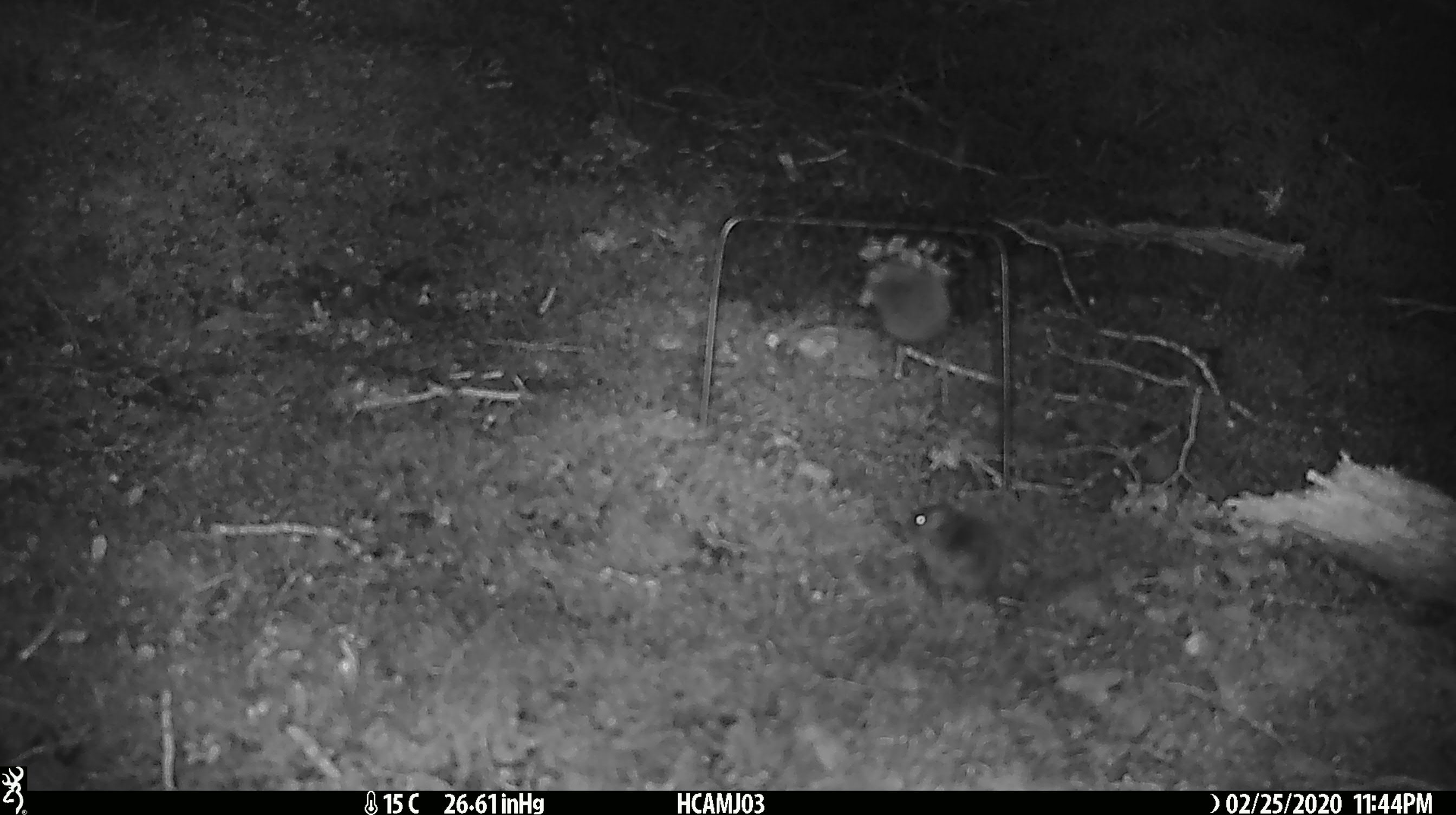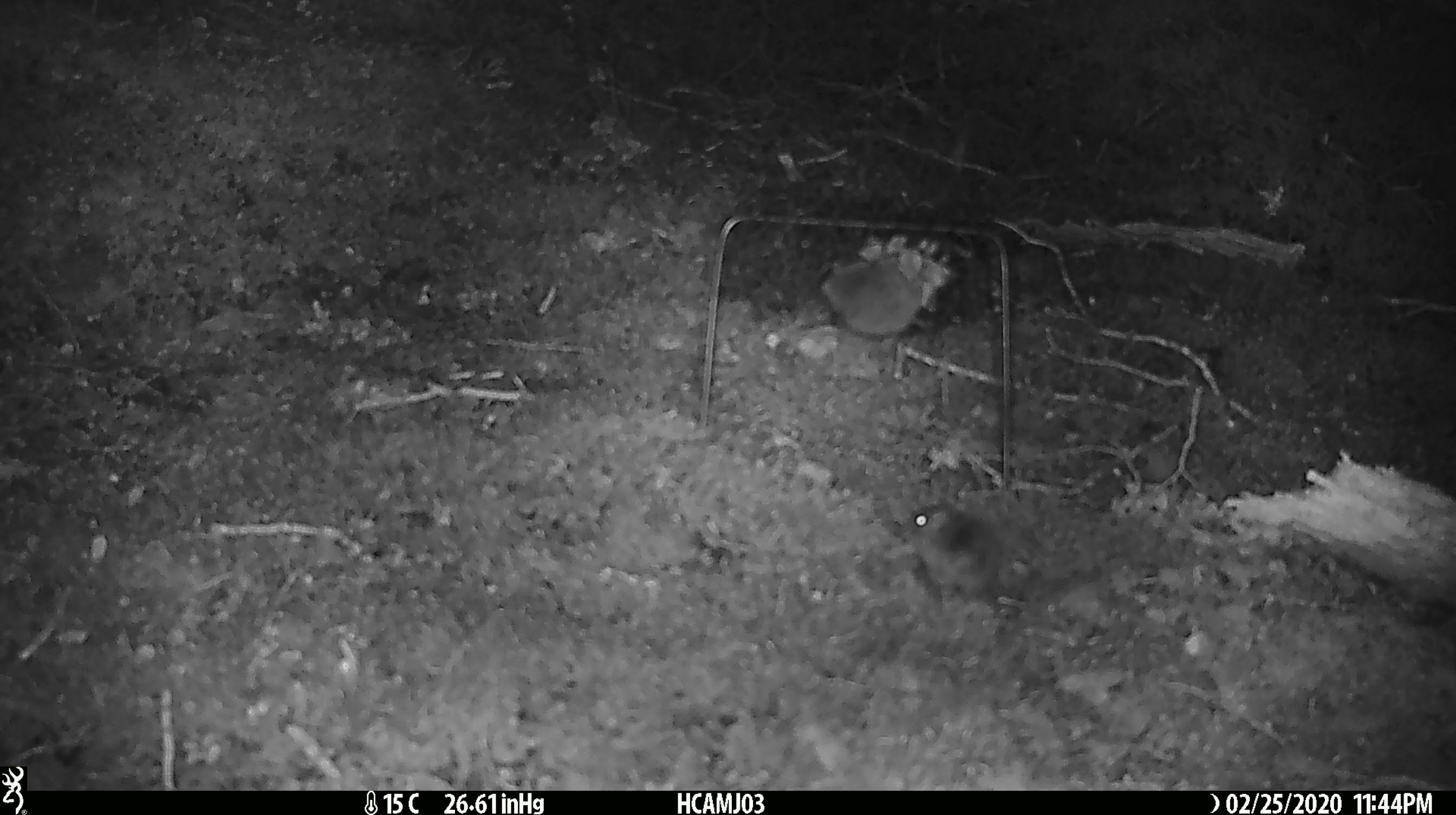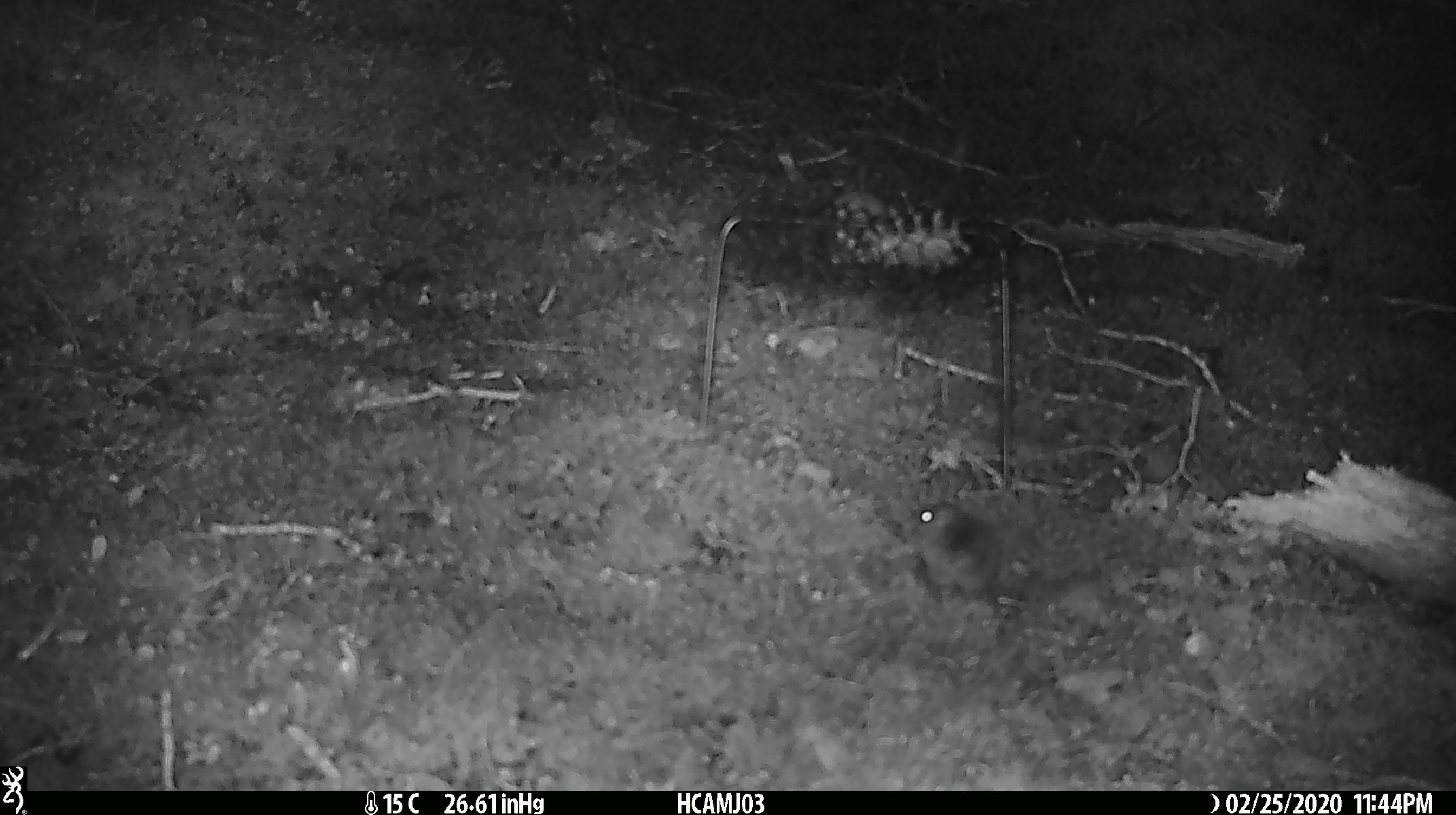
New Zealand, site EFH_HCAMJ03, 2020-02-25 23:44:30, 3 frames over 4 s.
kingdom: Animalia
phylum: Chordata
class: Mammalia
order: Rodentia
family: Muridae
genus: Mus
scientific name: Mus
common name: mouse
Mouse (Mus).